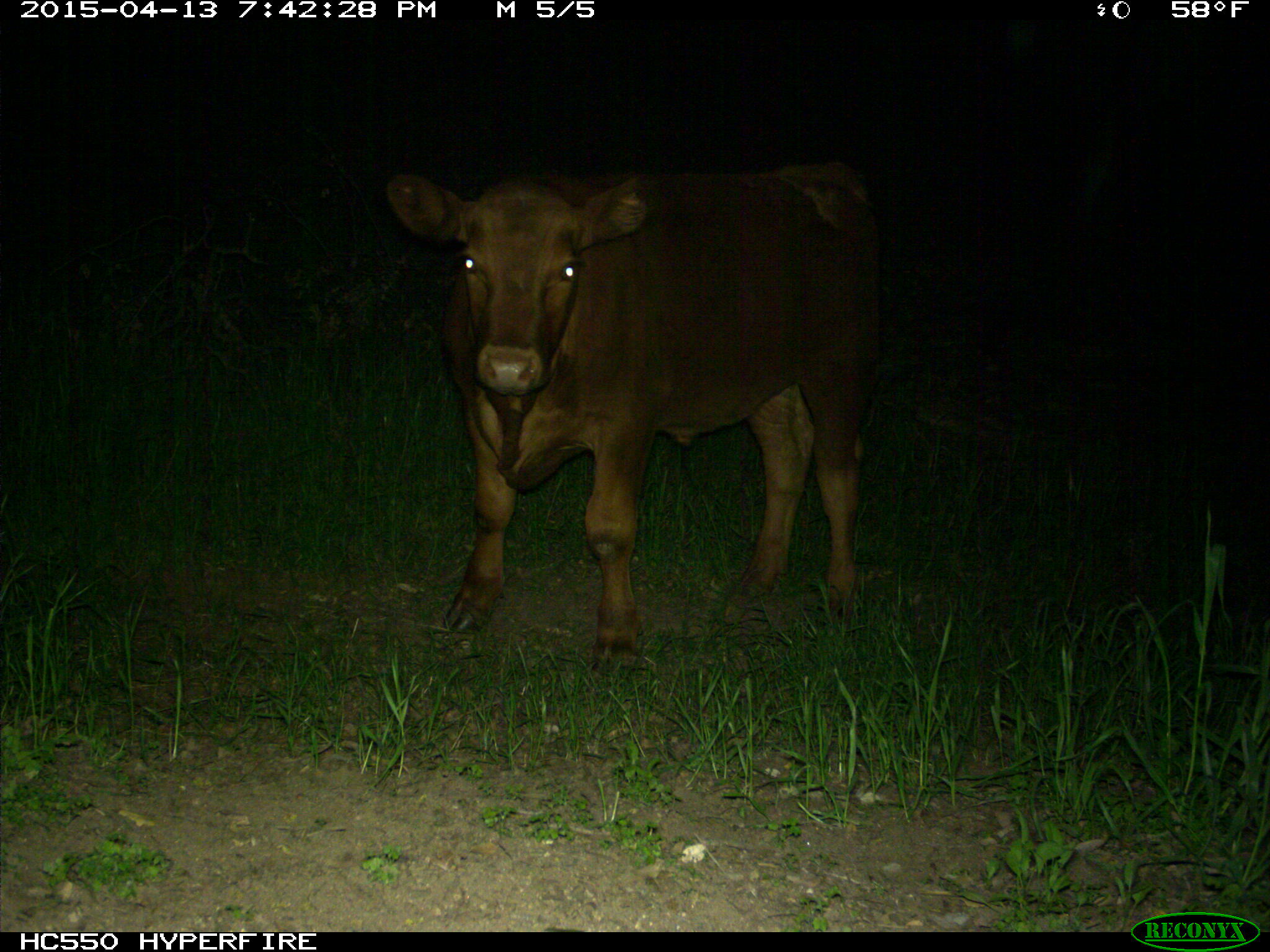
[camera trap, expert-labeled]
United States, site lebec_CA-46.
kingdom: Animalia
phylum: Chordata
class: Mammalia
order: Artiodactyla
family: Bovidae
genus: Bos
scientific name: Bos taurus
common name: domestic cow